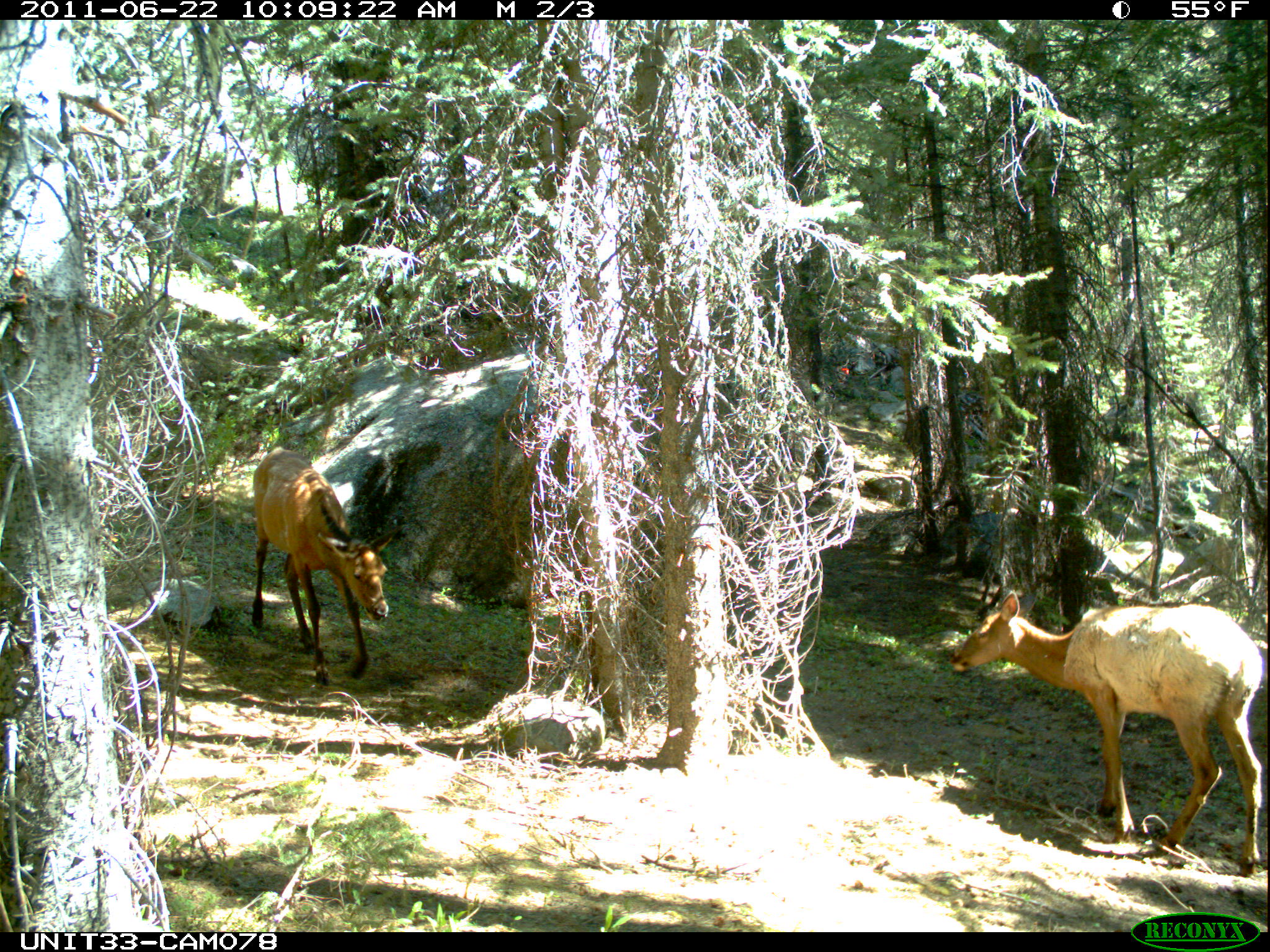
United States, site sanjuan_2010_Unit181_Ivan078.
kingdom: Animalia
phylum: Chordata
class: Mammalia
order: Artiodactyla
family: Cervidae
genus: Cervus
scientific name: Cervus elaphus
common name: red deer